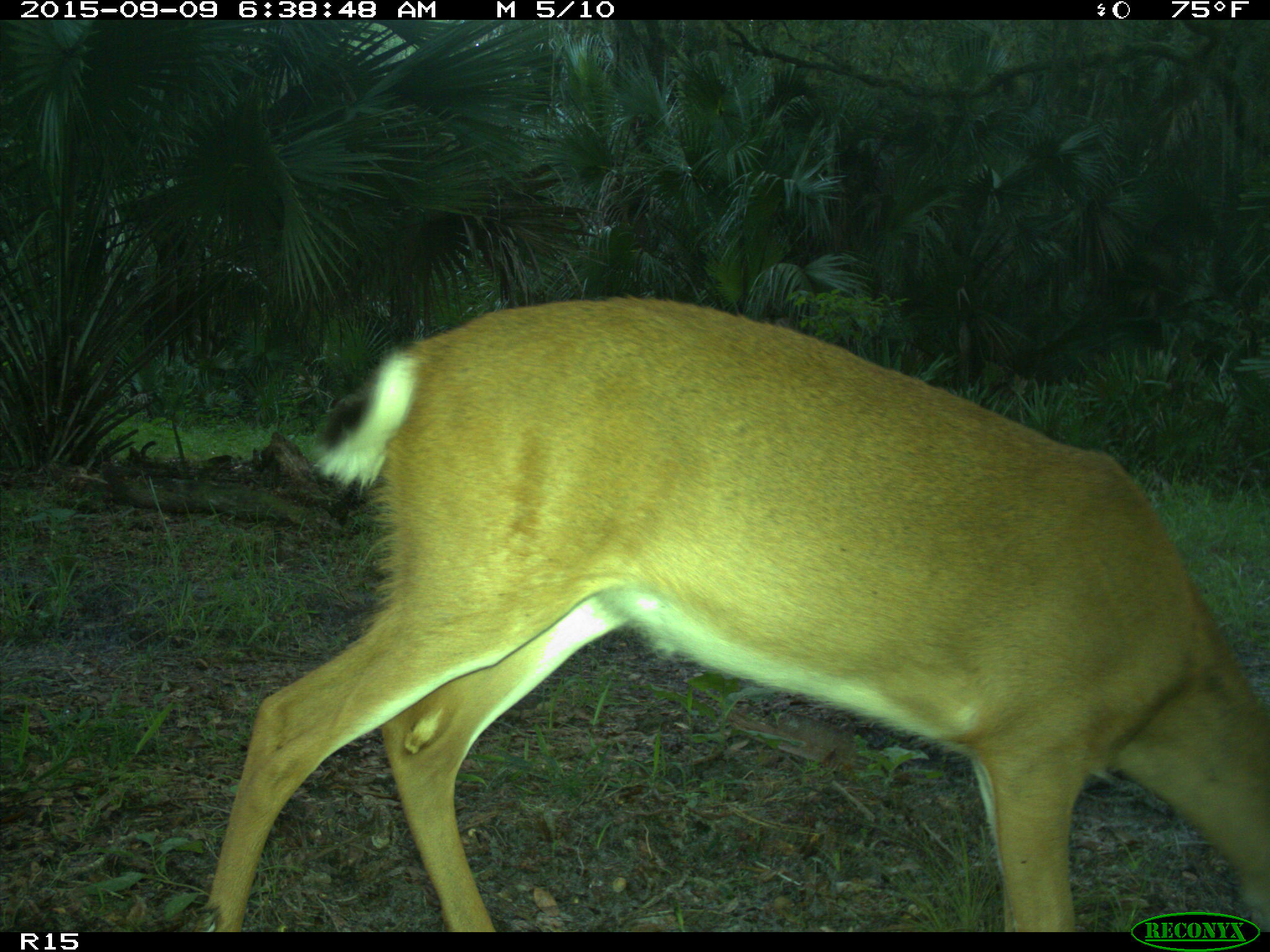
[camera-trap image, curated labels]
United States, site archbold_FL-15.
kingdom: Animalia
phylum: Chordata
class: Mammalia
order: Artiodactyla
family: Cervidae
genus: Odocoileus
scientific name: Odocoileus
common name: deer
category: unidentified deer